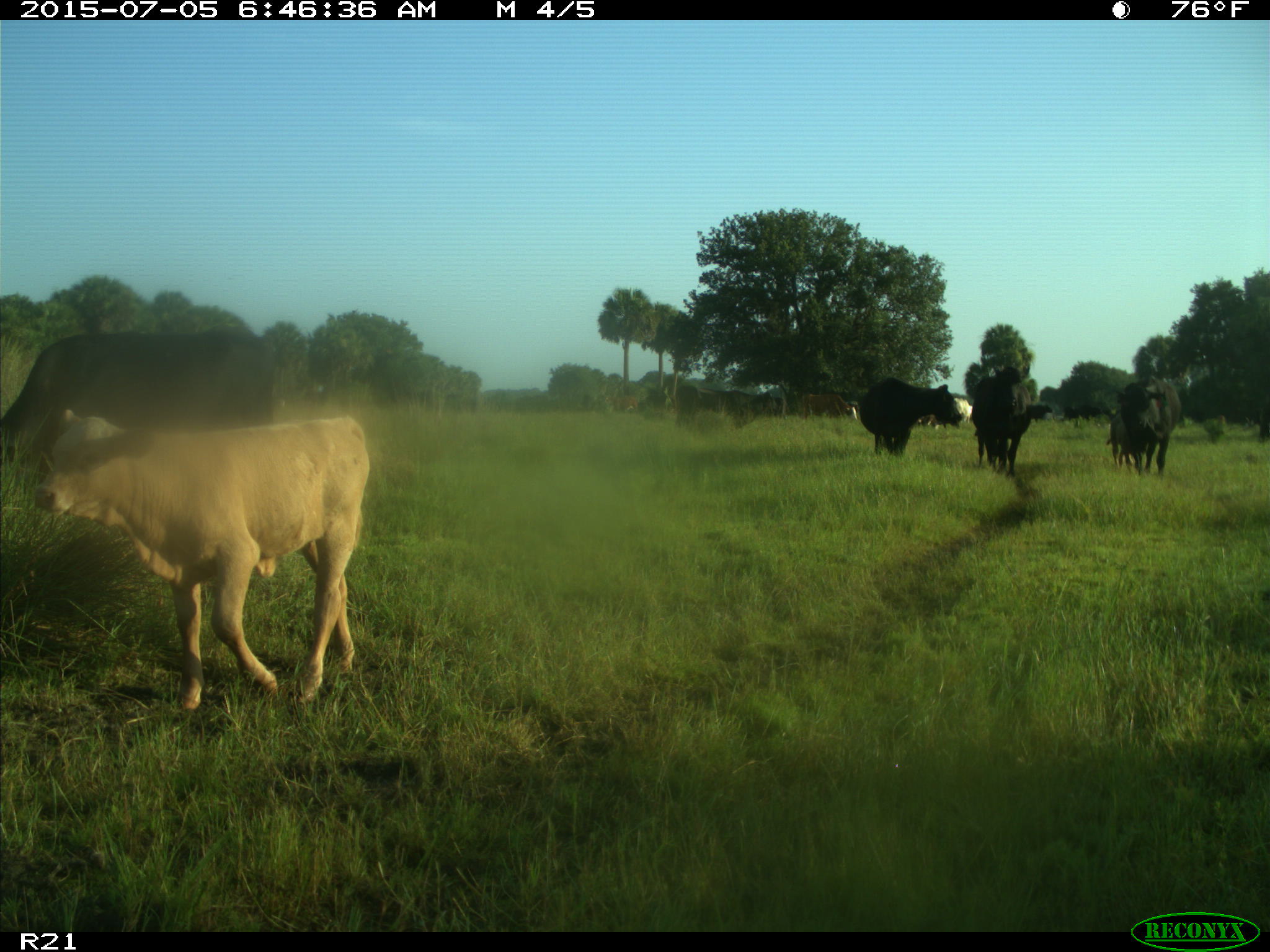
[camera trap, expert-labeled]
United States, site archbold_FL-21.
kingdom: Animalia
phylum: Chordata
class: Mammalia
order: Artiodactyla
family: Bovidae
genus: Bos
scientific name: Bos taurus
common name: domestic cow